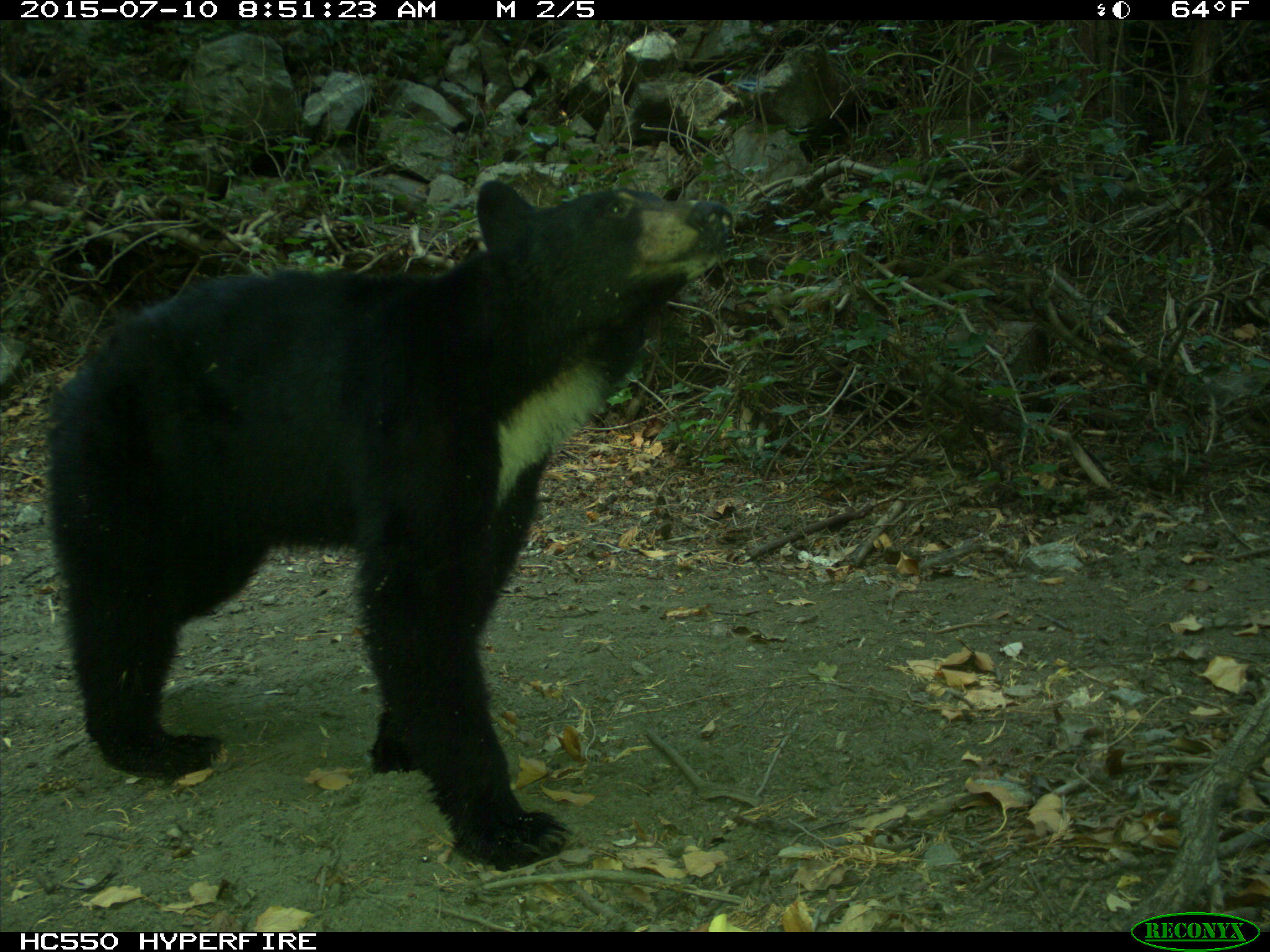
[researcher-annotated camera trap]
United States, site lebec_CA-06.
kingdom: Animalia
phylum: Chordata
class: Mammalia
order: Carnivora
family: Ursidae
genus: Ursus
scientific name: Ursus americanus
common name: american black bear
Ursus americanus (american black bear).